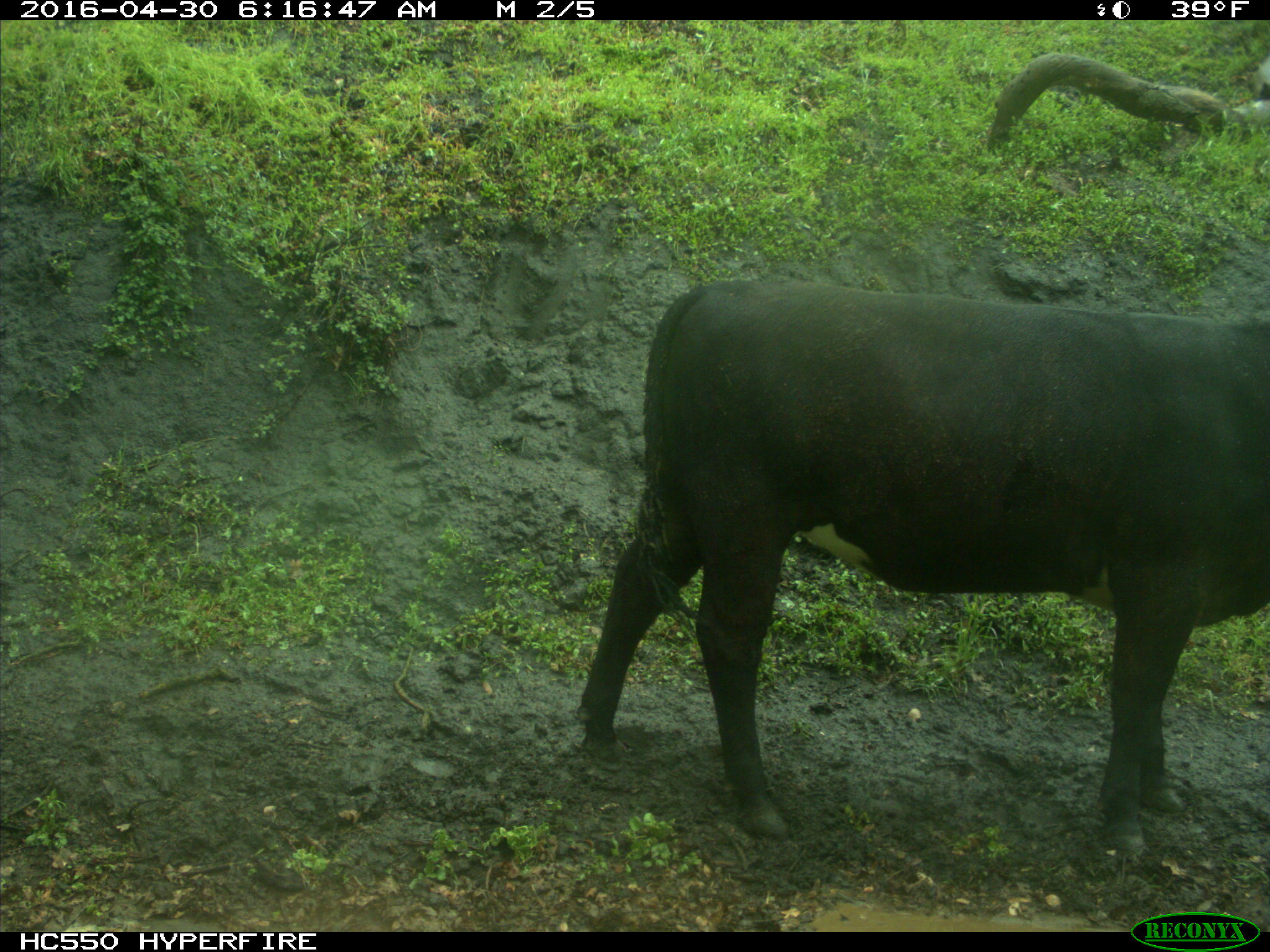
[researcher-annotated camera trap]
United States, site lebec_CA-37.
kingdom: Animalia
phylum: Chordata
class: Mammalia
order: Artiodactyla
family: Bovidae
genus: Bos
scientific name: Bos taurus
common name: domestic cow